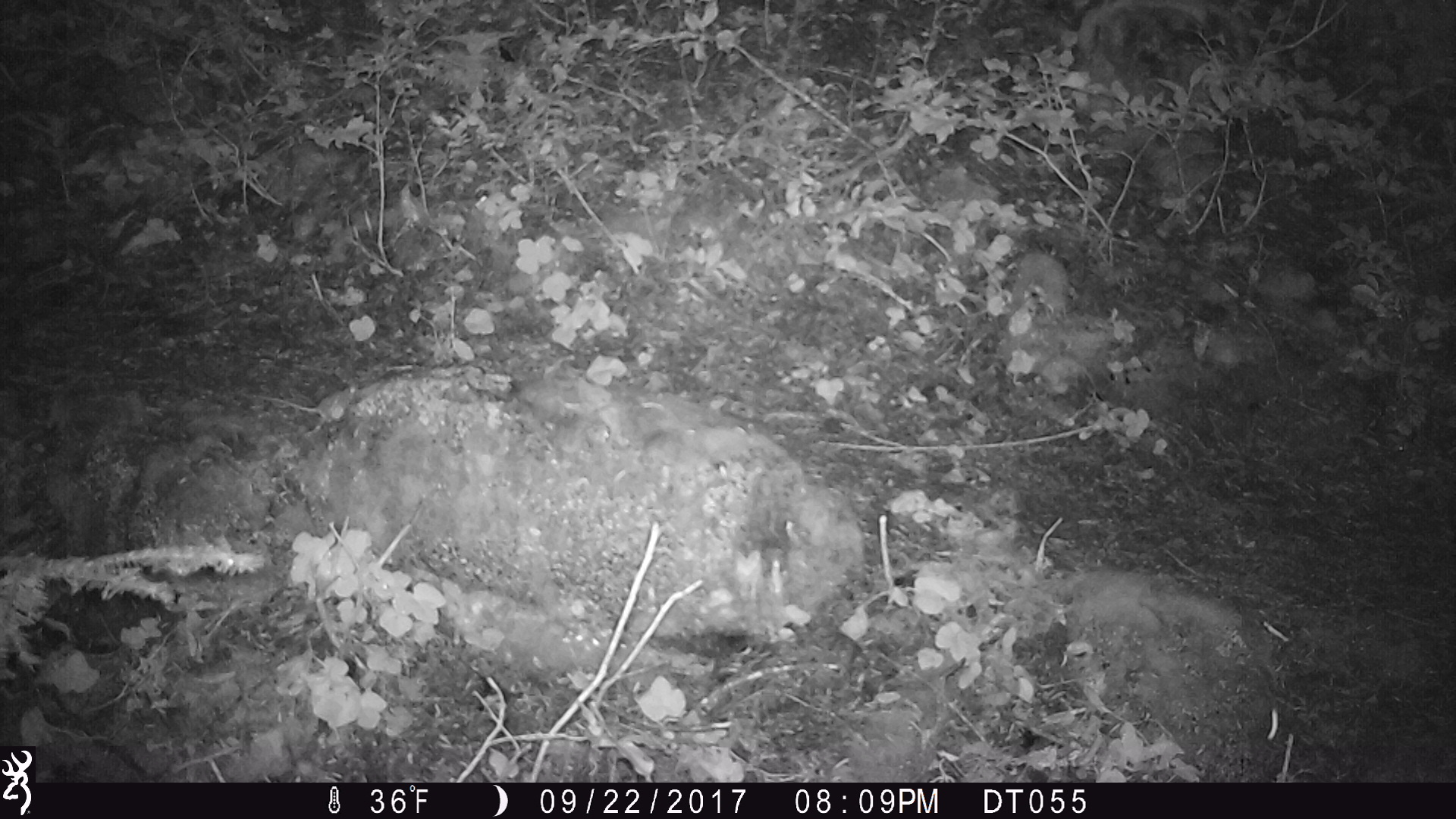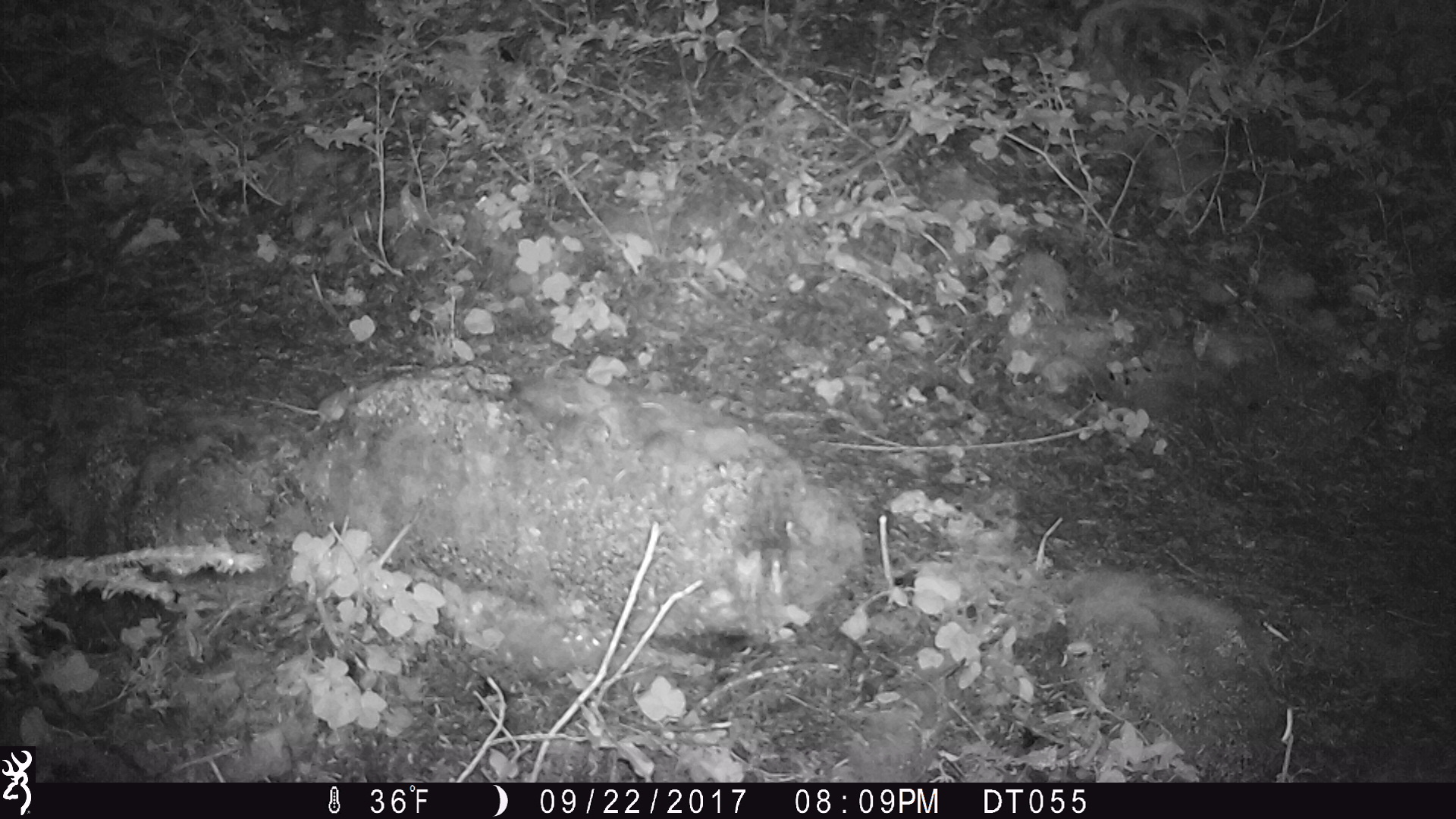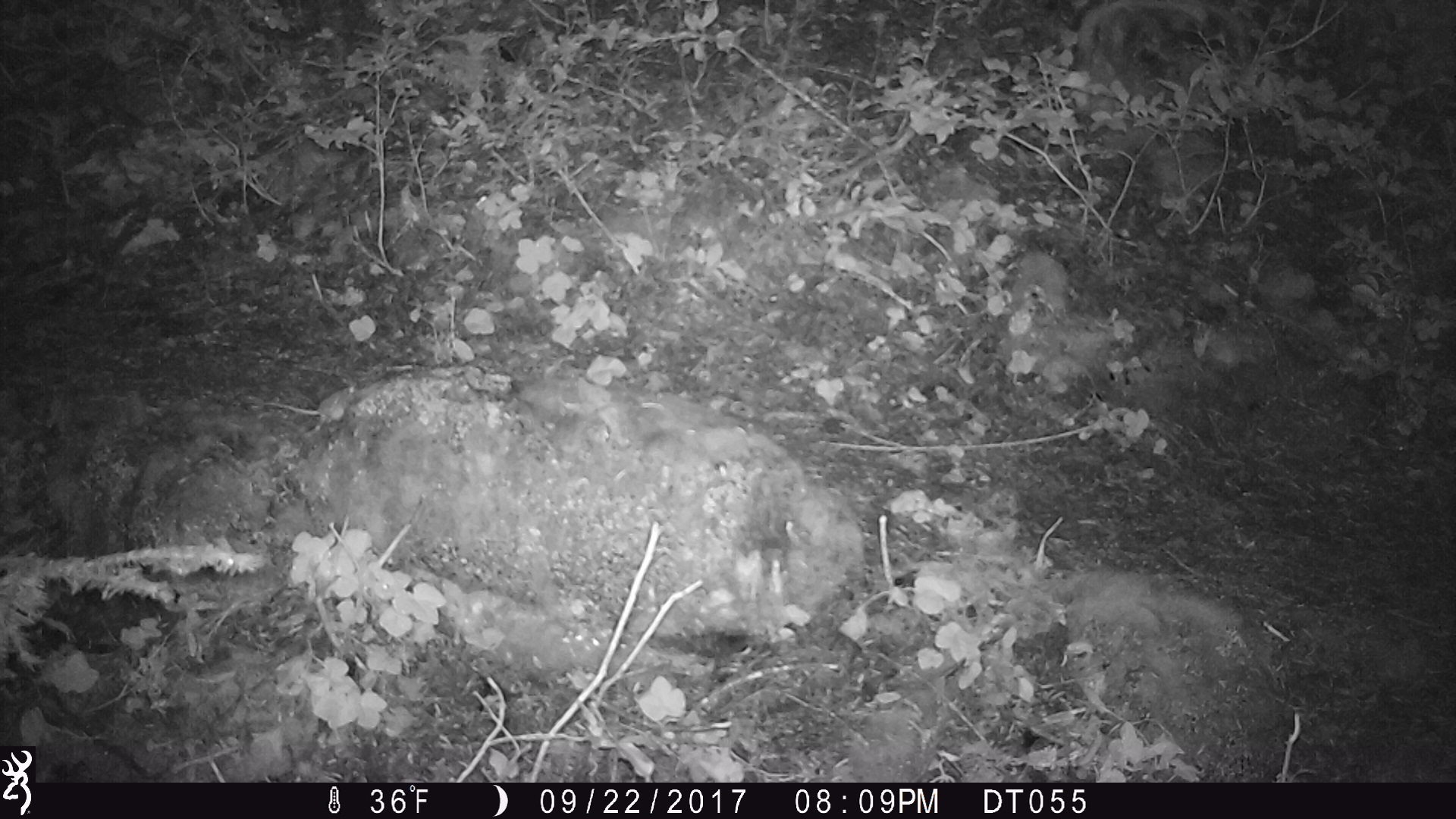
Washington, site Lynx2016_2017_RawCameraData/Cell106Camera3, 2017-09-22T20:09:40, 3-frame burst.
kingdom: Animalia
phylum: Chordata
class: Mammalia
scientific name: Mammalia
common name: small mammal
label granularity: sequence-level